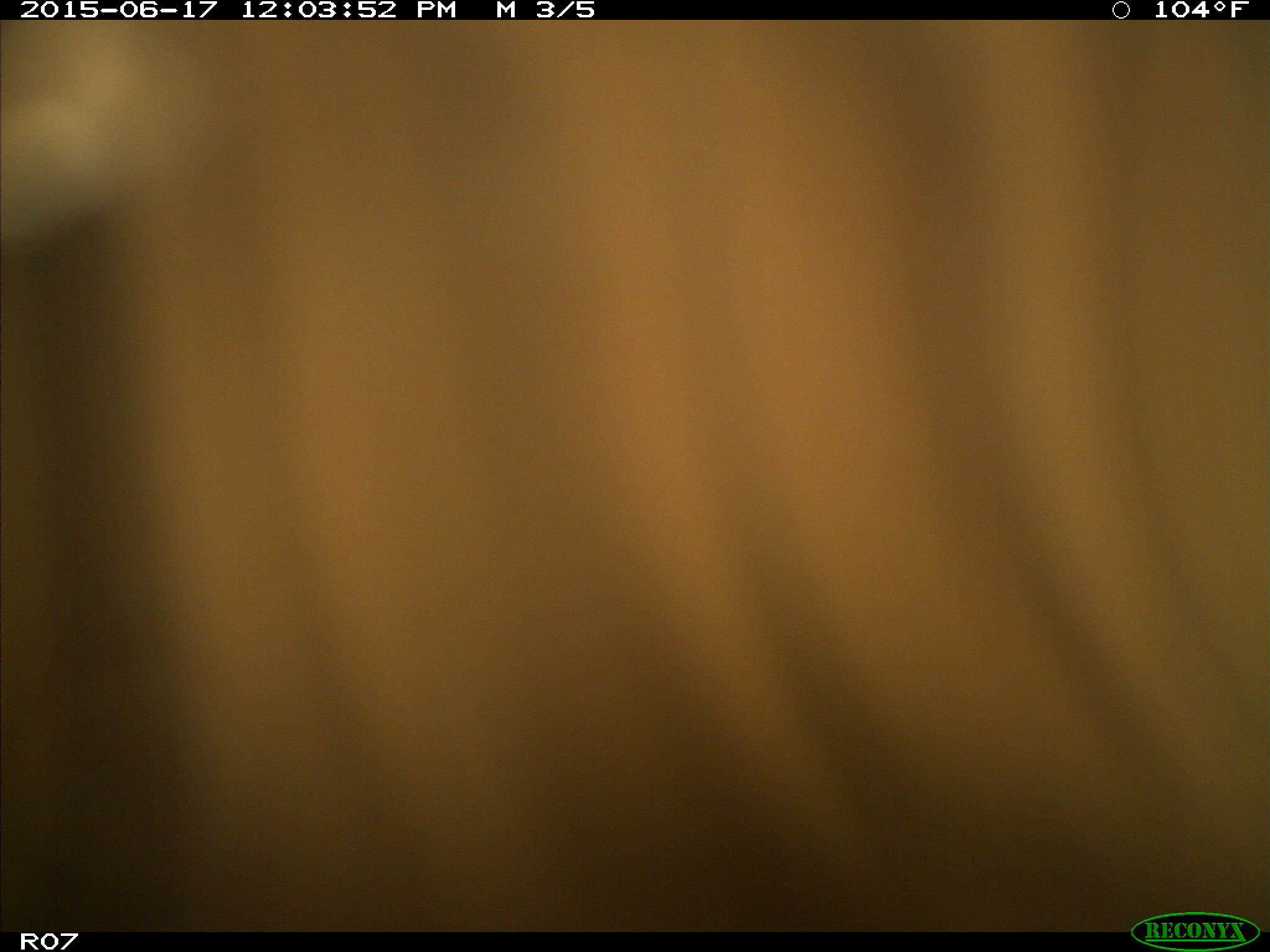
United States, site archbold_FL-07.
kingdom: Animalia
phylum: Chordata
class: Mammalia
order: Artiodactyla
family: Bovidae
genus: Bos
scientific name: Bos taurus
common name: domestic cow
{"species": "Bos taurus (domestic cow)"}